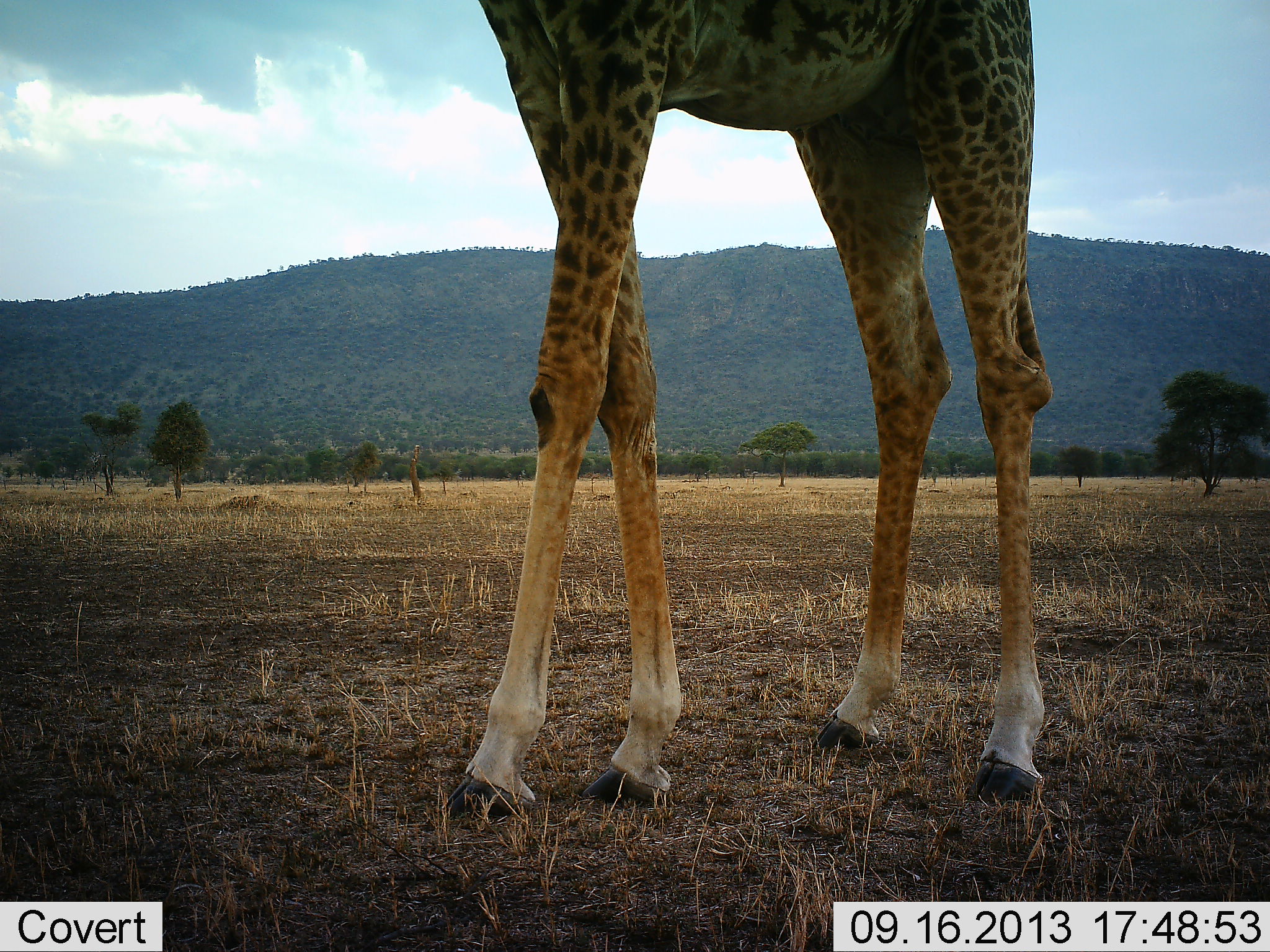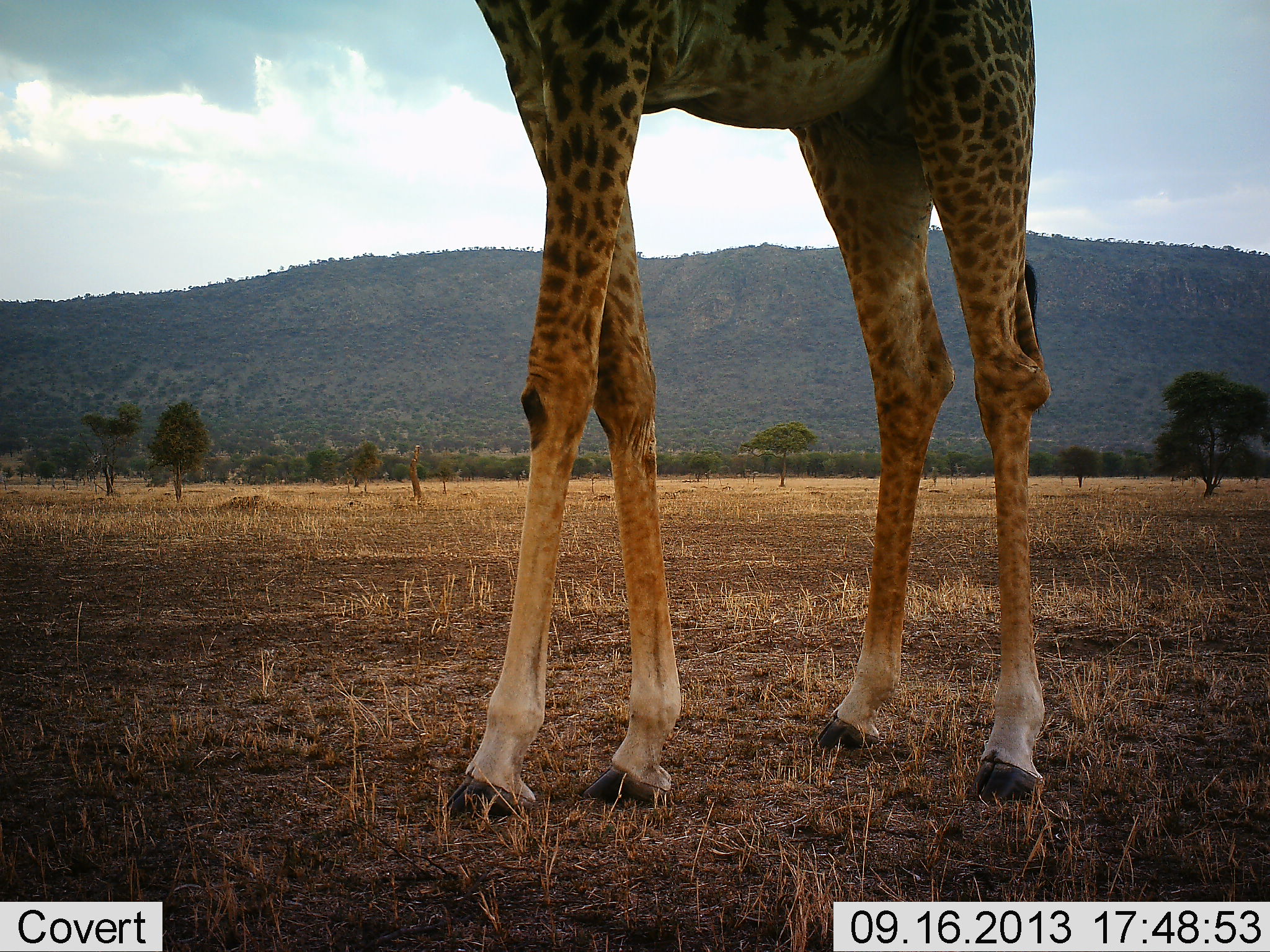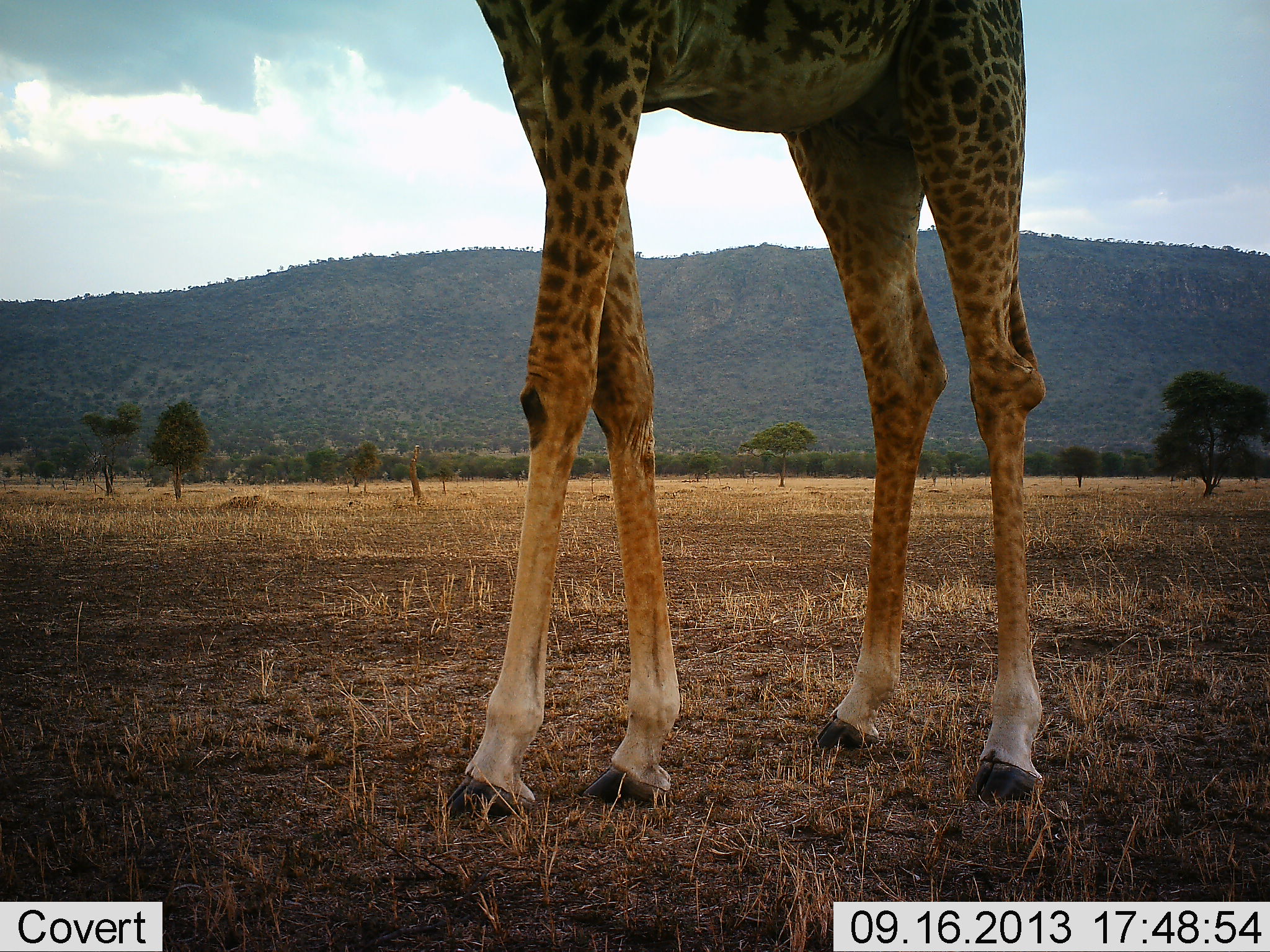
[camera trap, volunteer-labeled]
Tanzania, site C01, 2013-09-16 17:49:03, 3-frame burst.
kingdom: Animalia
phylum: Chordata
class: Mammalia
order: Artiodactyla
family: Giraffidae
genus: Giraffa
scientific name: Giraffa camelopardalis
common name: giraffe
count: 1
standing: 91%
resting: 0%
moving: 9%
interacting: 0%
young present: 0%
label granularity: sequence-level